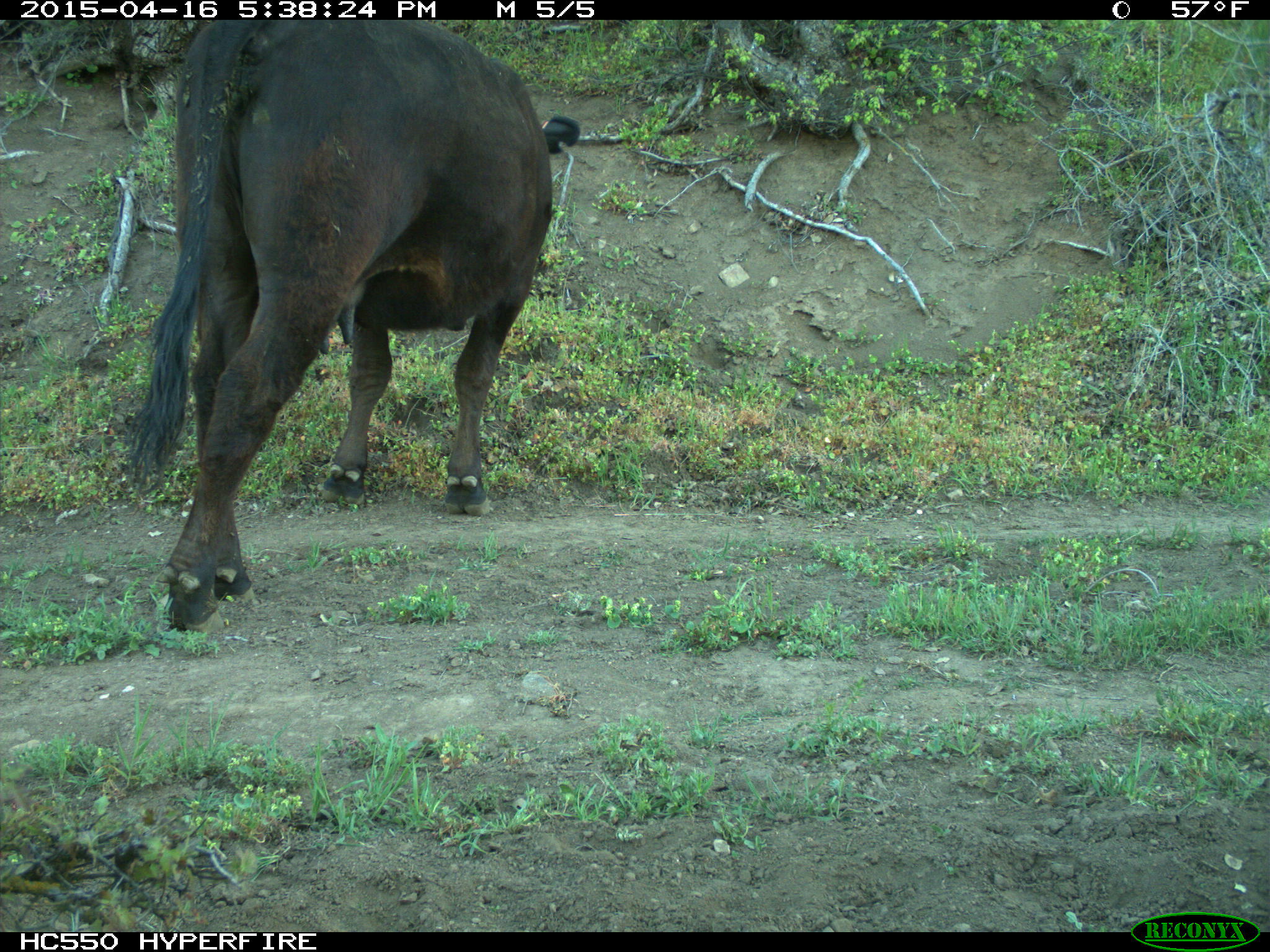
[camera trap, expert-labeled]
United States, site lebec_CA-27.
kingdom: Animalia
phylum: Chordata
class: Mammalia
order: Artiodactyla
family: Bovidae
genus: Bos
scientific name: Bos taurus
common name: domestic cow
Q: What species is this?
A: Bos taurus (domestic cow).